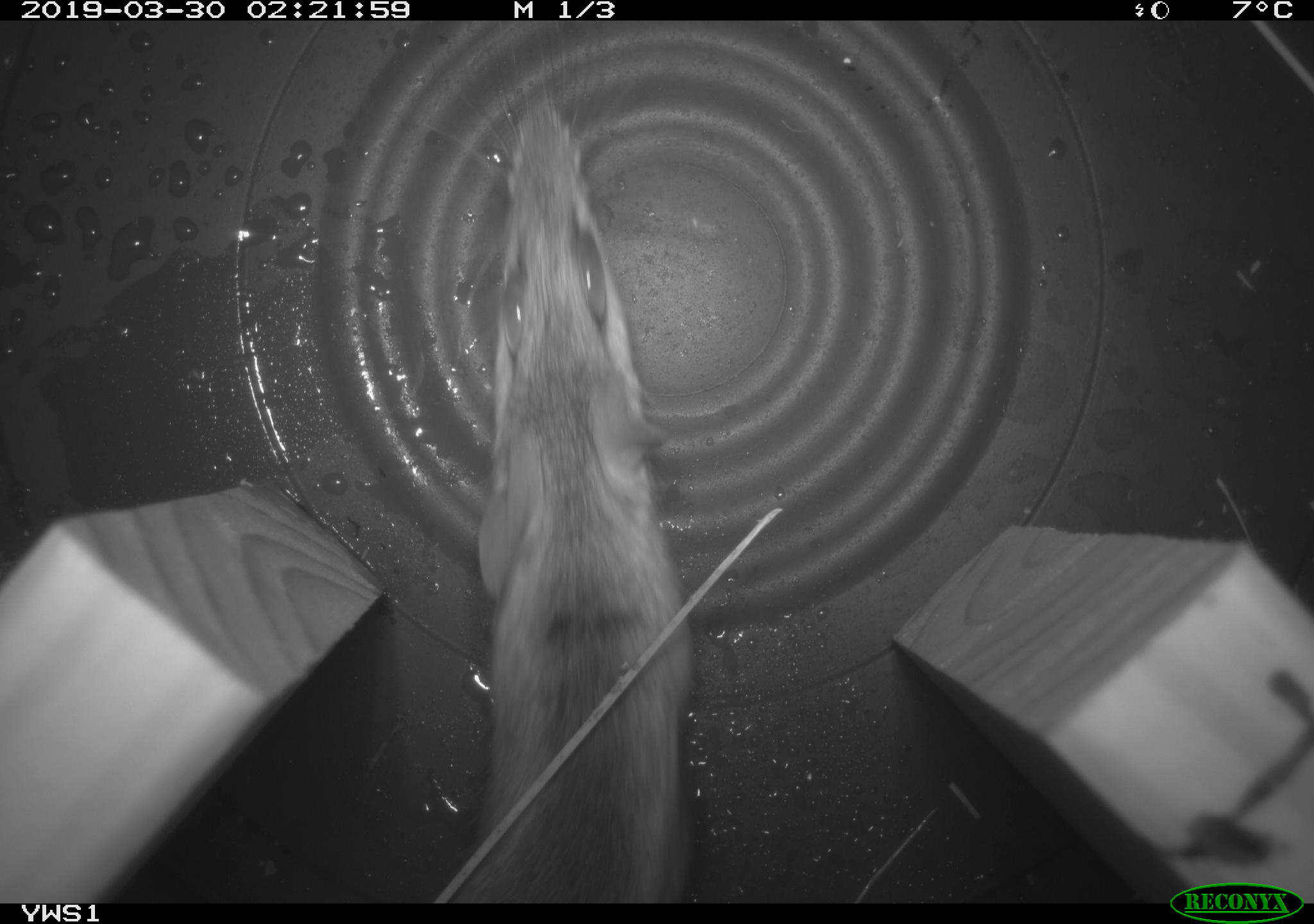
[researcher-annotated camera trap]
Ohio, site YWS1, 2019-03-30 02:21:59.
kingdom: Animalia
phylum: Chordata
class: Mammalia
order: Rodentia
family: Cricetidae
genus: Peromyscus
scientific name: Peromyscus leucopus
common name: white-footed mouse